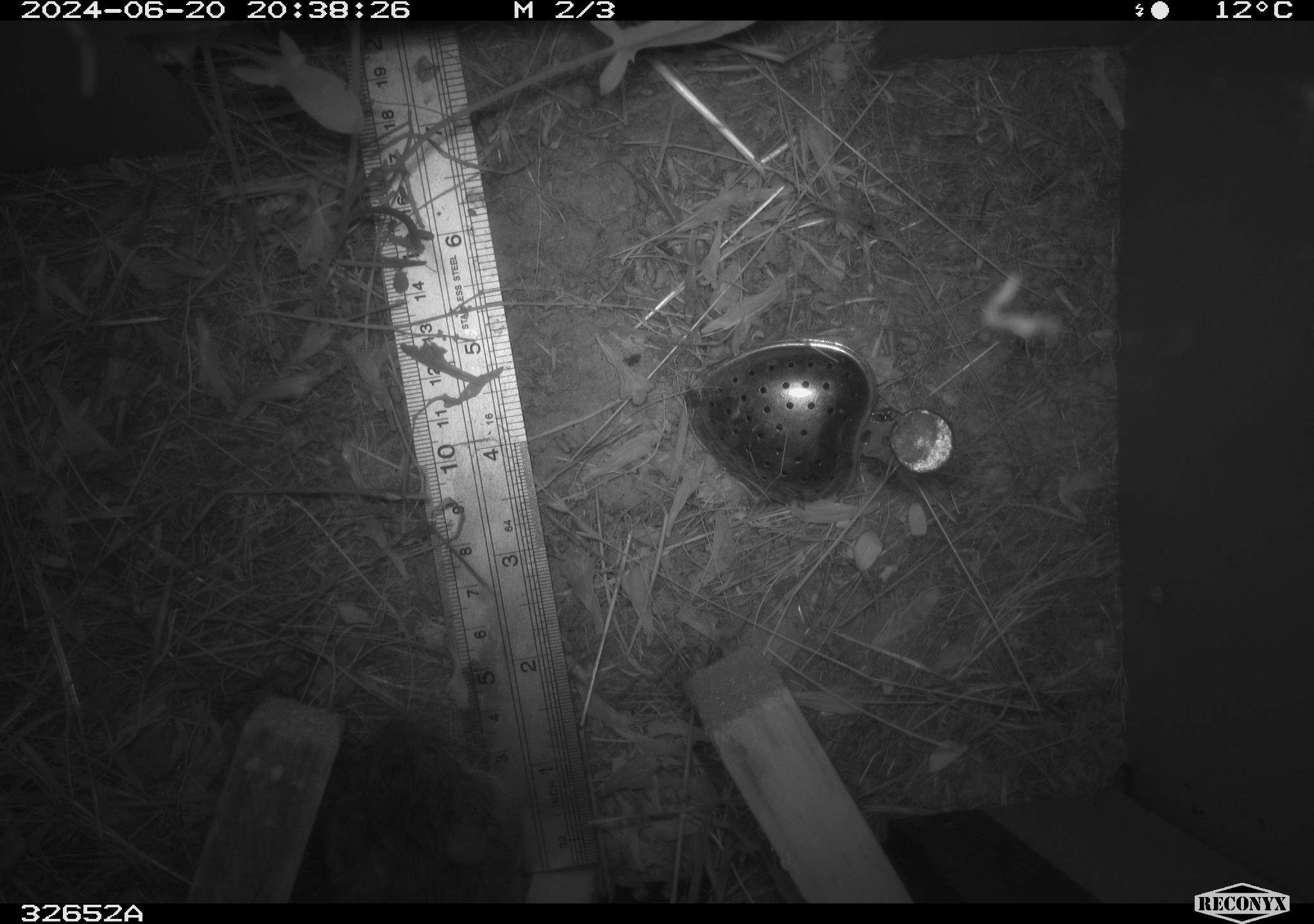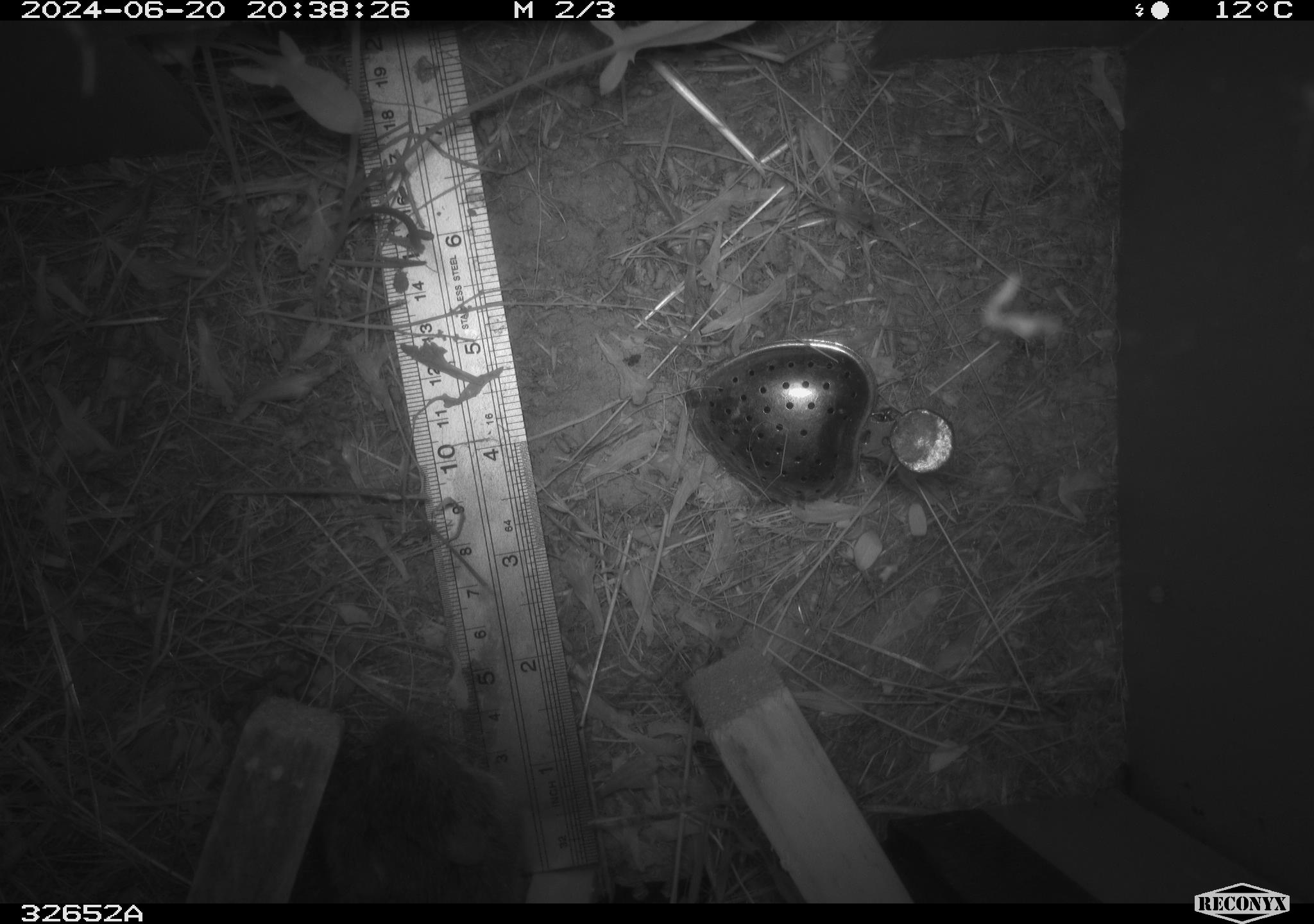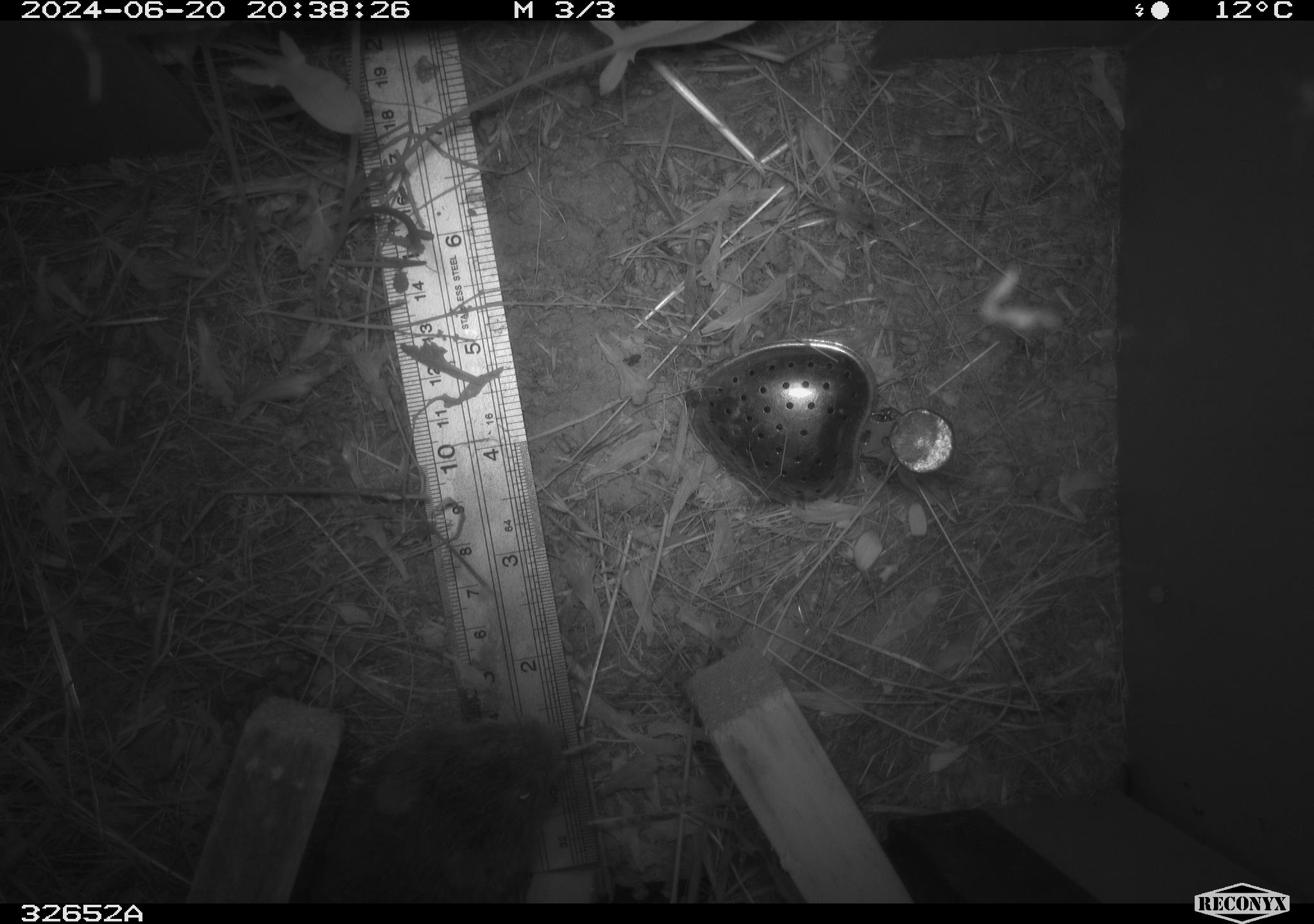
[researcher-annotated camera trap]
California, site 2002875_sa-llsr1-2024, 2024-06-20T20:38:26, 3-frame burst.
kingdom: Animalia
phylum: Chordata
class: Mammalia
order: Rodentia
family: Cricetidae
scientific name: Arvicolinae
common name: voles, lemmings, and muskrats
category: arvicolinae subfamily